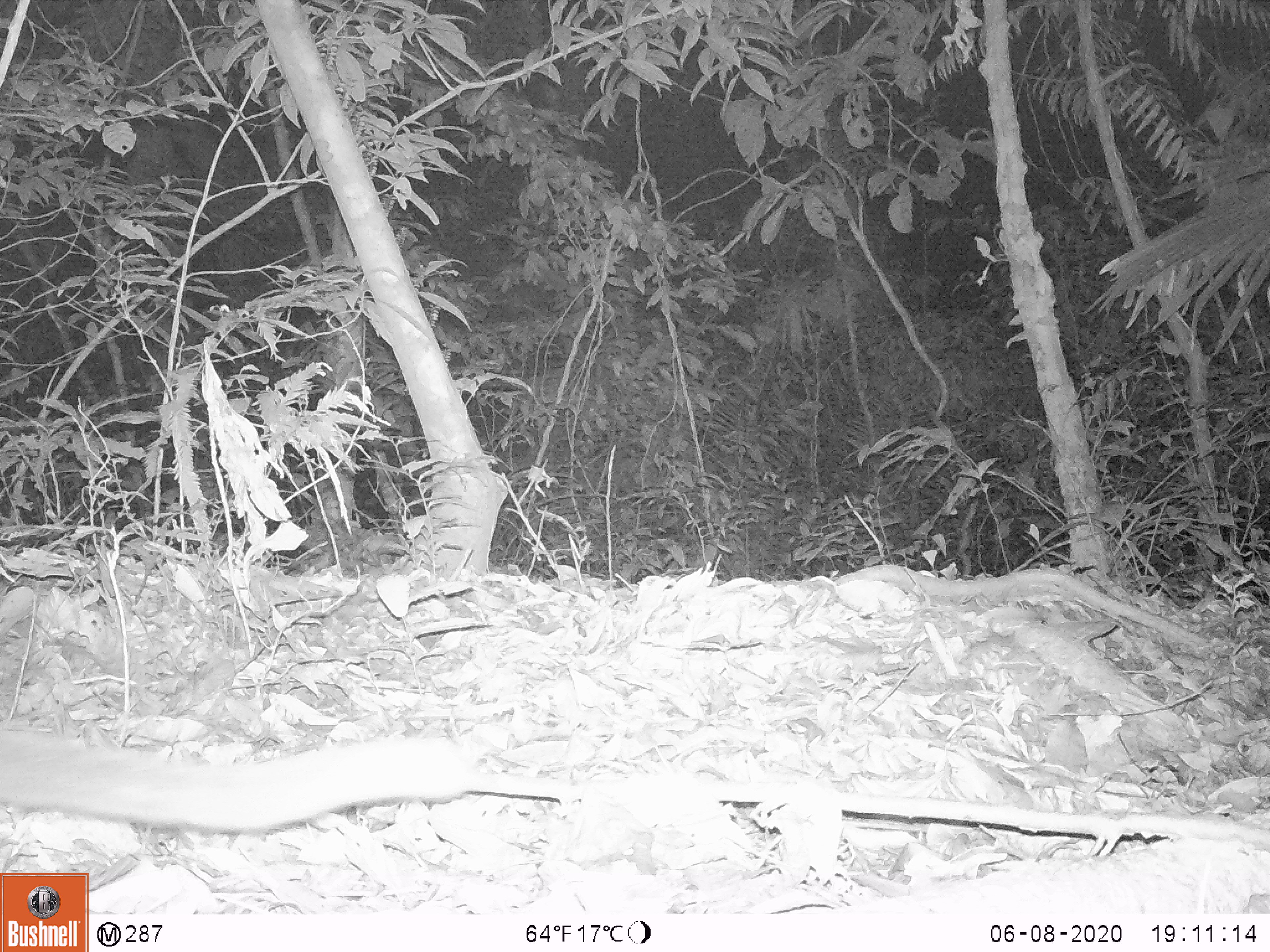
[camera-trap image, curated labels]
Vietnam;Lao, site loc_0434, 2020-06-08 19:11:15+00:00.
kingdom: Animalia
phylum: Chordata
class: Mammalia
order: Carnivora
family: Viverridae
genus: Paguma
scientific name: Paguma larvata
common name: masked palm civet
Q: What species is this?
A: Masked palm civet (Paguma larvata).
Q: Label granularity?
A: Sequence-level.